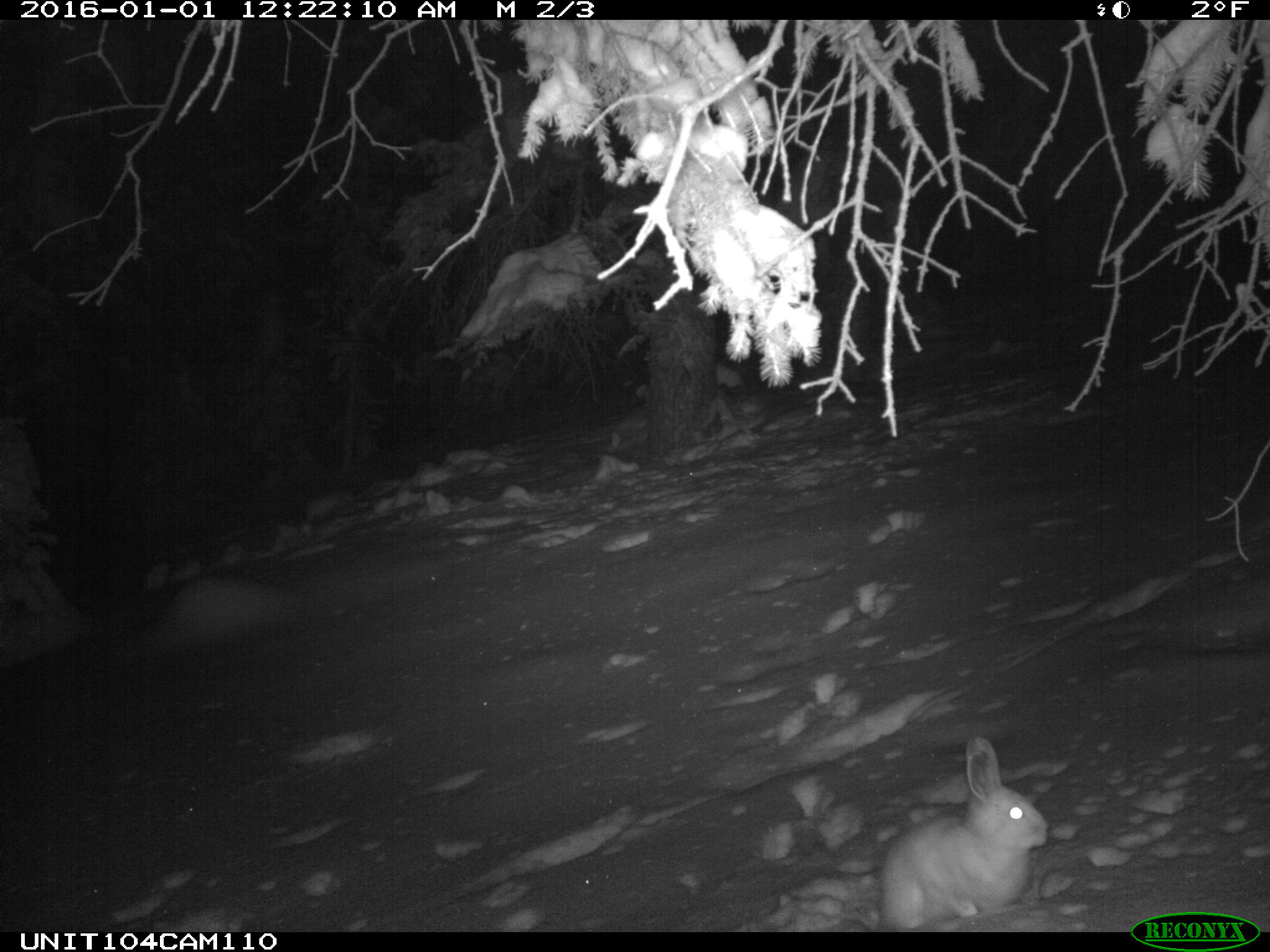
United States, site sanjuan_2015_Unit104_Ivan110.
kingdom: Animalia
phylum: Chordata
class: Mammalia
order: Lagomorpha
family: Leporidae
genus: Lepus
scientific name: Lepus americanus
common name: snowshoe hare